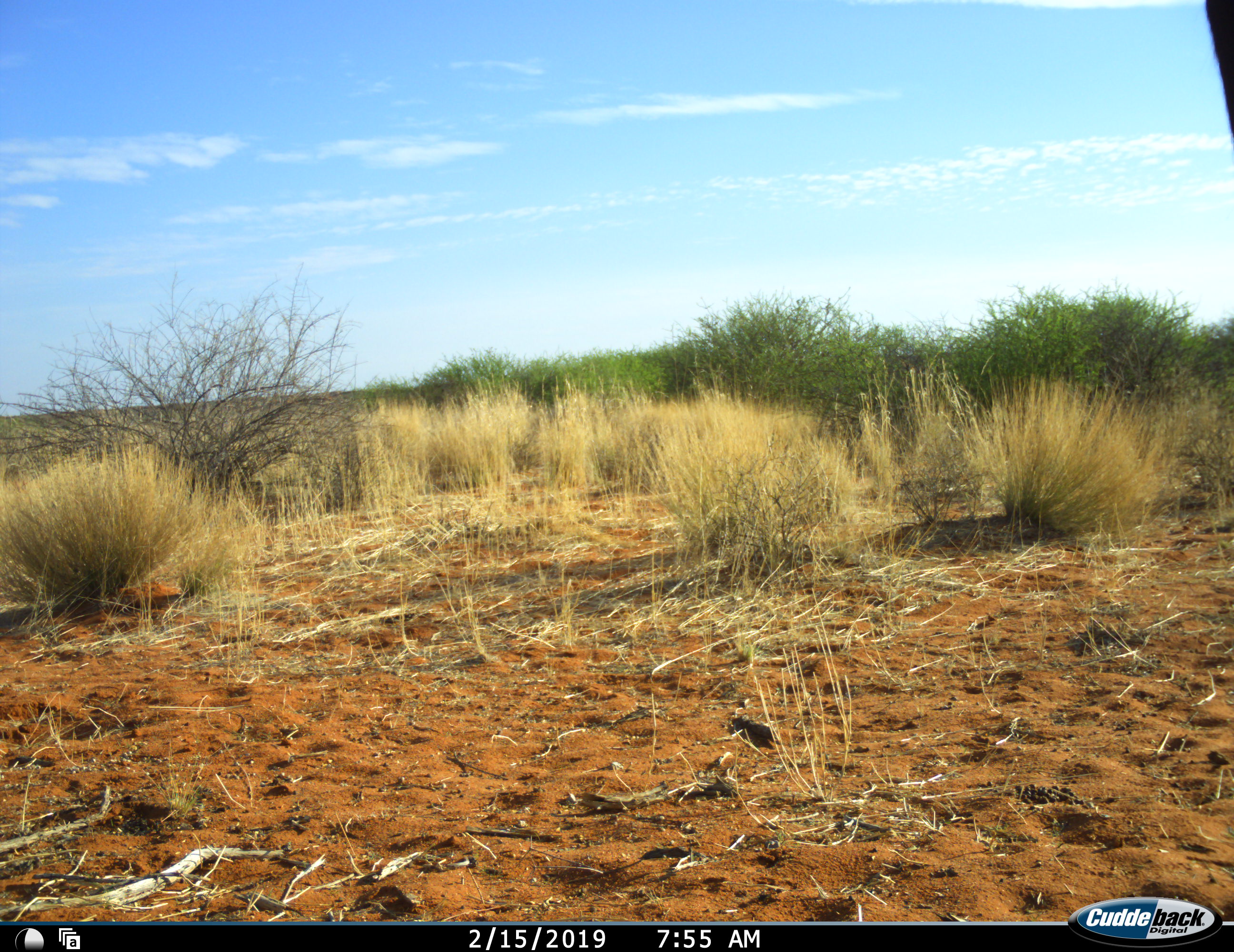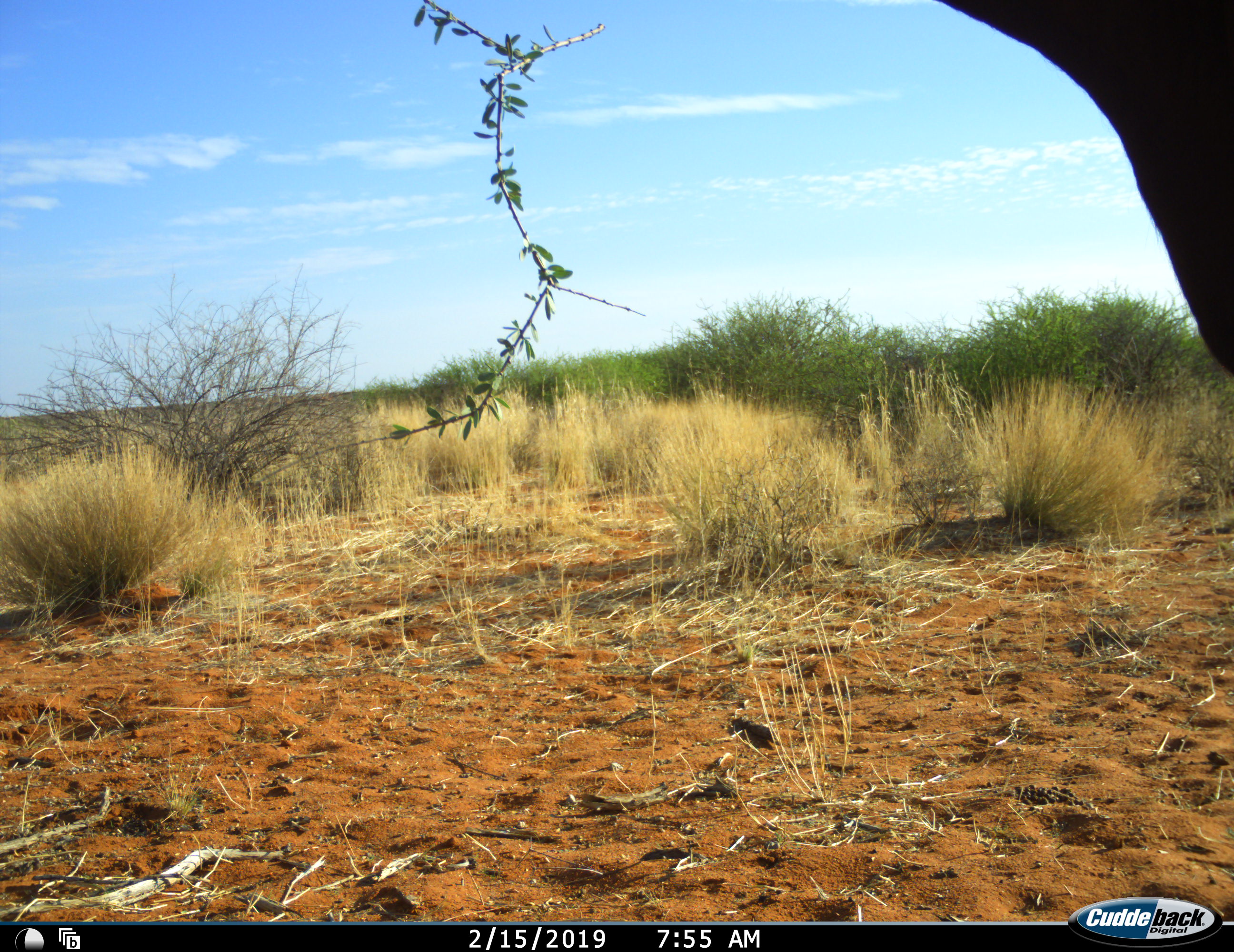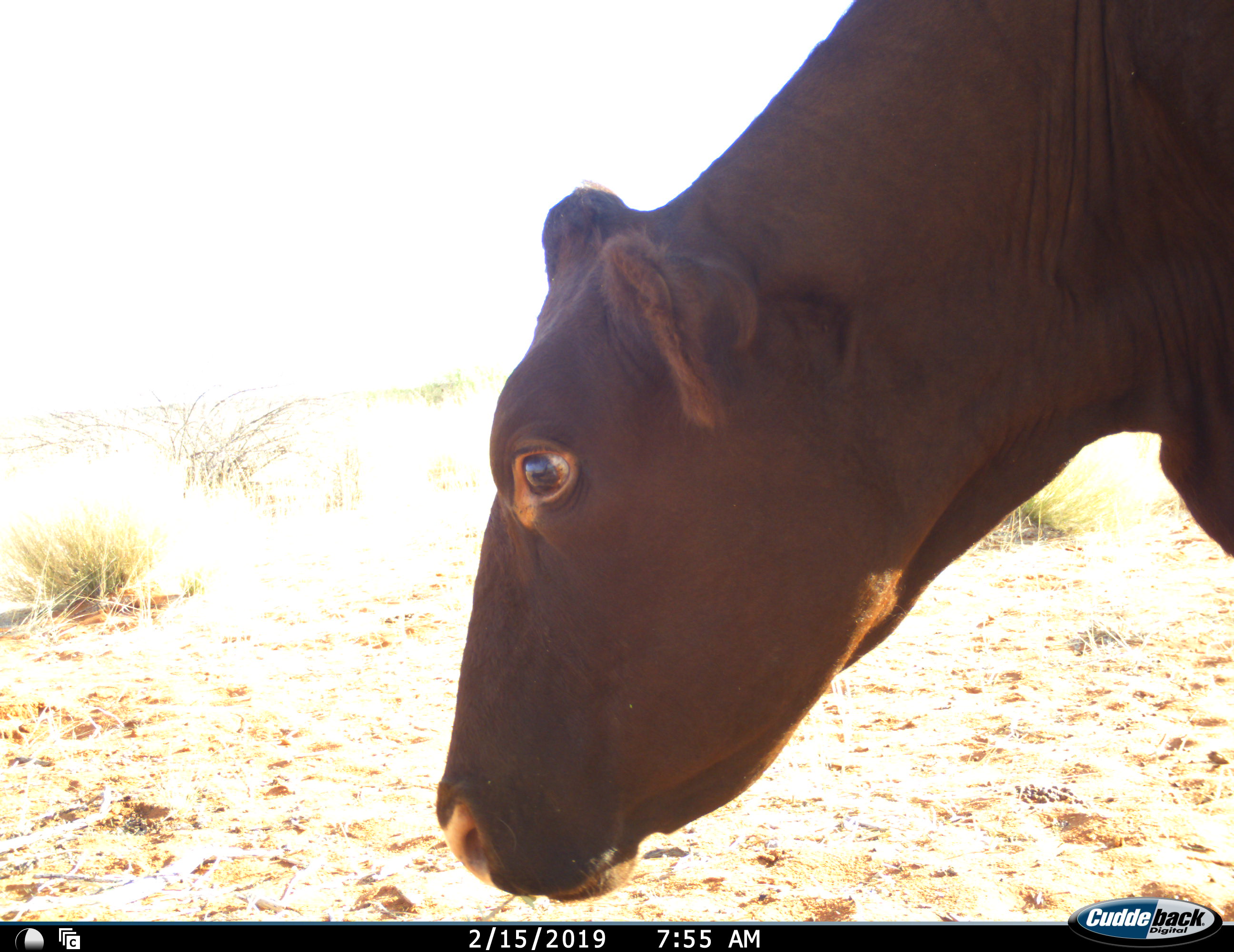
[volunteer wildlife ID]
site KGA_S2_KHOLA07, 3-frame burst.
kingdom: Animalia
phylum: Chordata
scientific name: Vertebrata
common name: domestic animal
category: domesticanimal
Domesticanimal (domestic animal) (Vertebrata), count 1. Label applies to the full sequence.